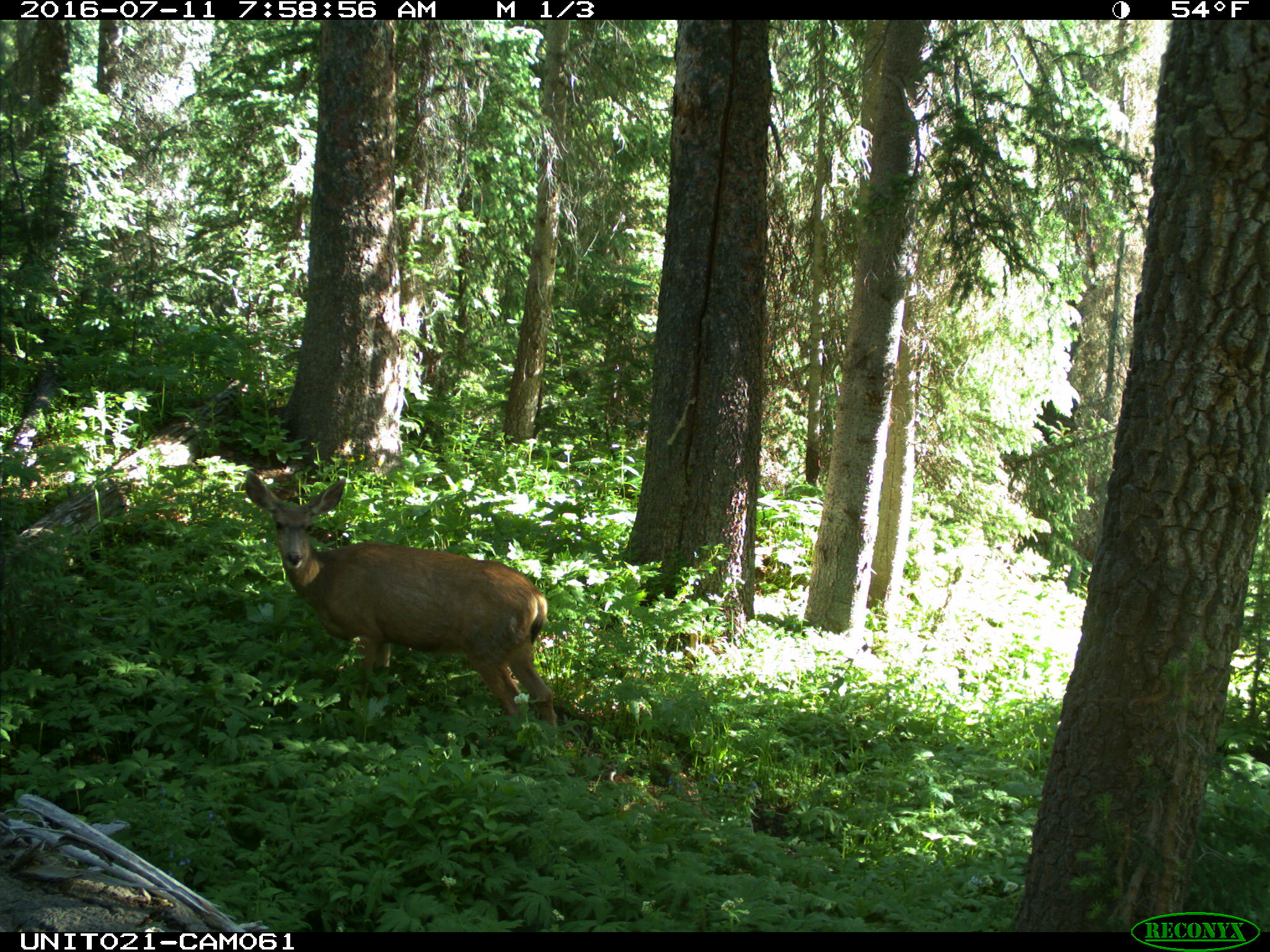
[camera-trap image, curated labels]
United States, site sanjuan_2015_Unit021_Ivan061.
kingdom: Animalia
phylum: Chordata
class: Mammalia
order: Artiodactyla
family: Cervidae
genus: Odocoileus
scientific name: Odocoileus hemionus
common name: mule deer